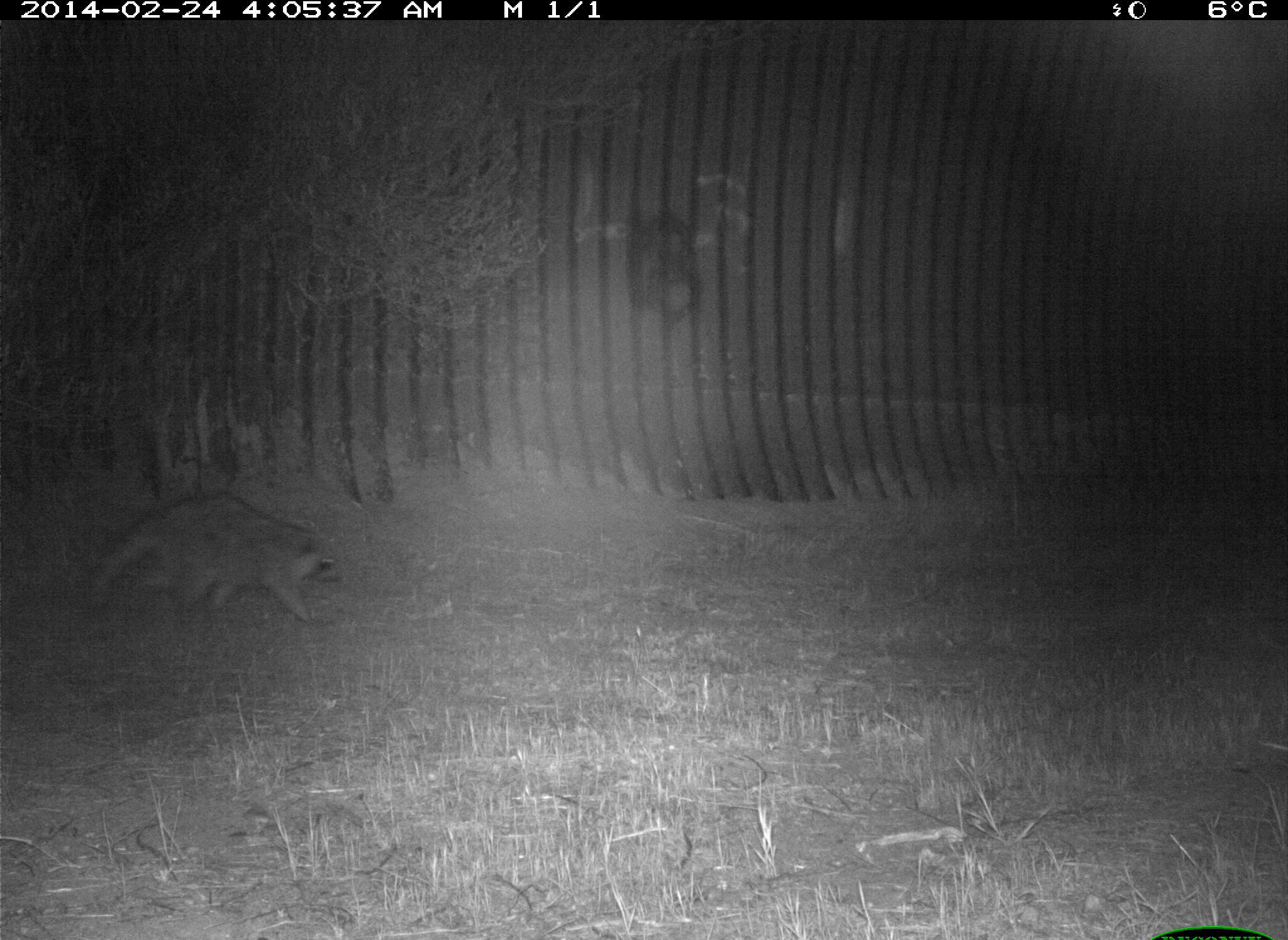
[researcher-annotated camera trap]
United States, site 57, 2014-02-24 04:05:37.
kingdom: Animalia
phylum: Chordata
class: Mammalia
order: Carnivora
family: Procyonidae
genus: Procyon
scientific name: Procyon lotor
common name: raccoon